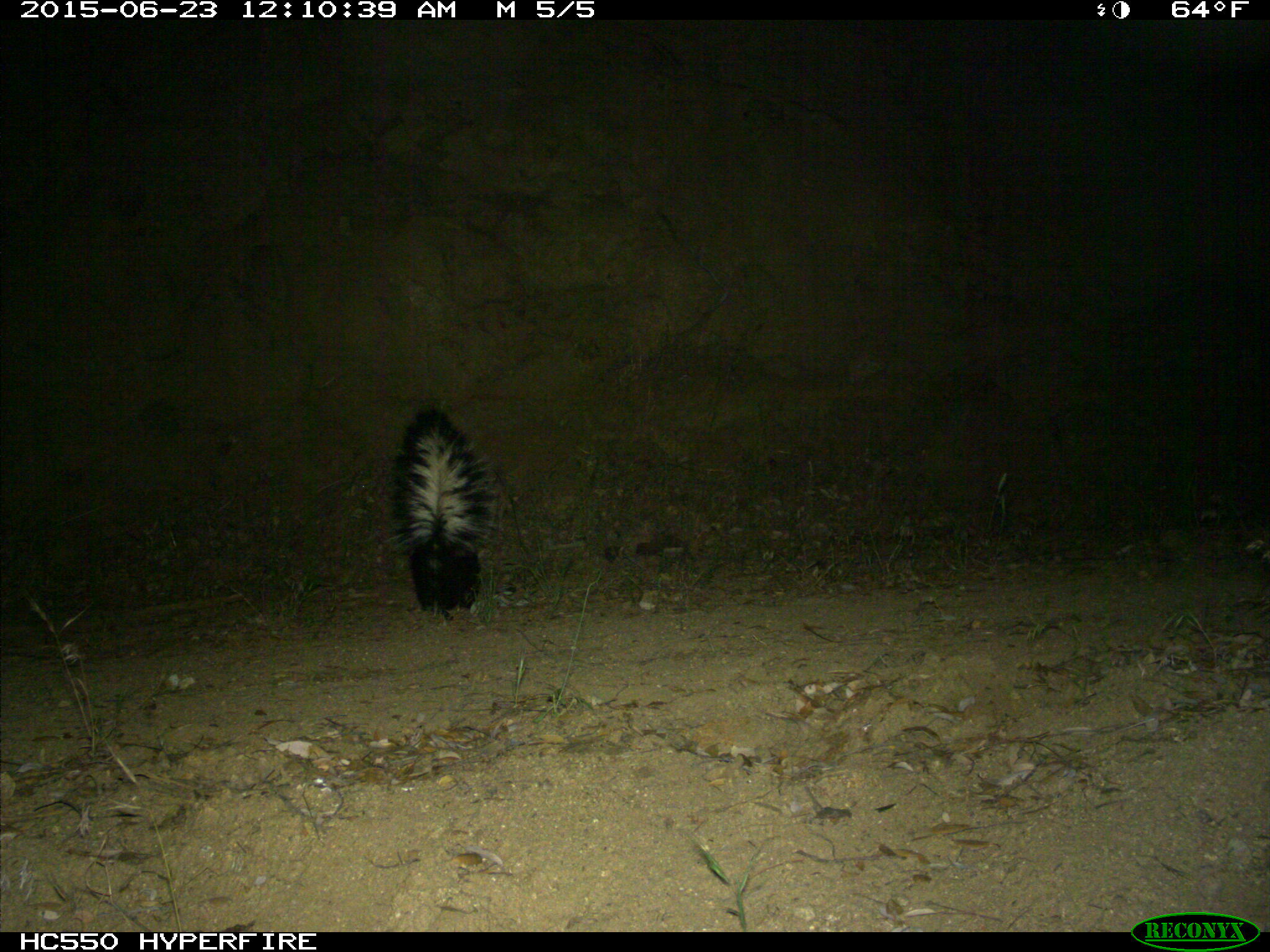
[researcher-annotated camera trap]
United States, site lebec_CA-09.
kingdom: Animalia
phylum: Chordata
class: Mammalia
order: Carnivora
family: Mephitidae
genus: Mephitis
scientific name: Mephitis mephitis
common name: striped skunk